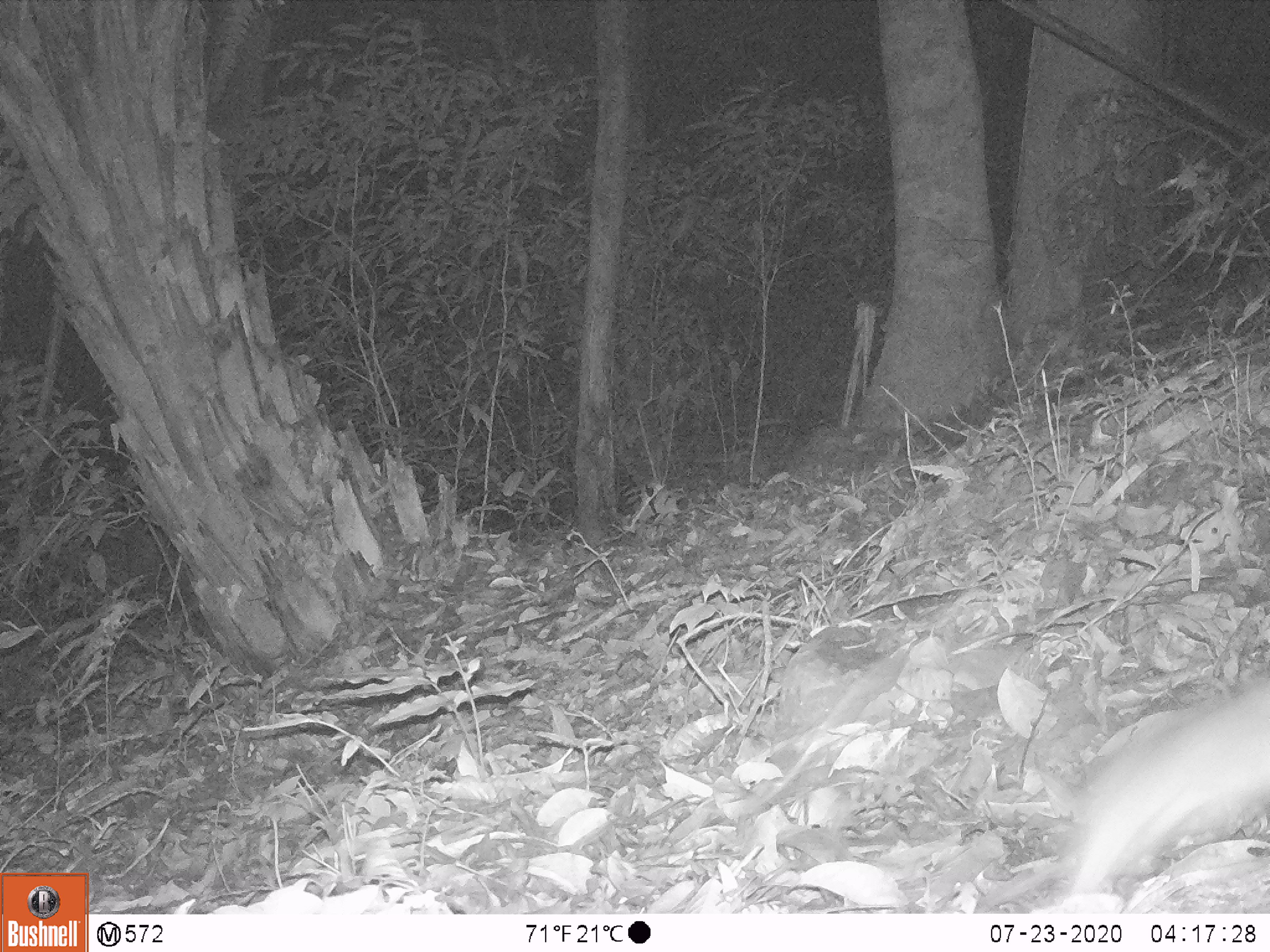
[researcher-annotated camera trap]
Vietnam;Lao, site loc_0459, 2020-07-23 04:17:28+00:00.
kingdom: Animalia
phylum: Chordata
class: Mammalia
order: Rodentia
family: Muridae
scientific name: Muridae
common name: old-world mice and rats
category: unidentified murid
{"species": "unidentified murid (old-world mice and rats) (Muridae)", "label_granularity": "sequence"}